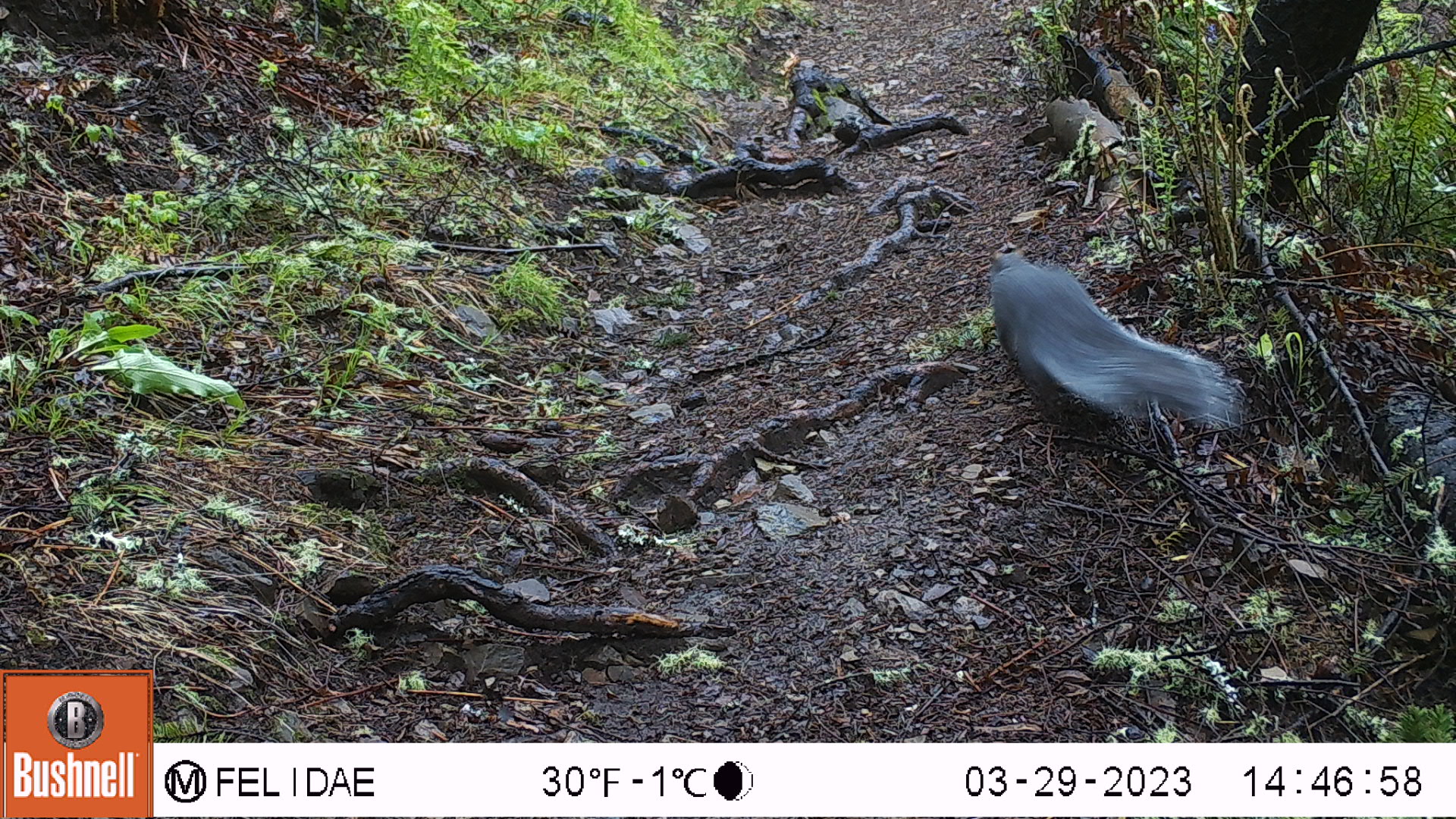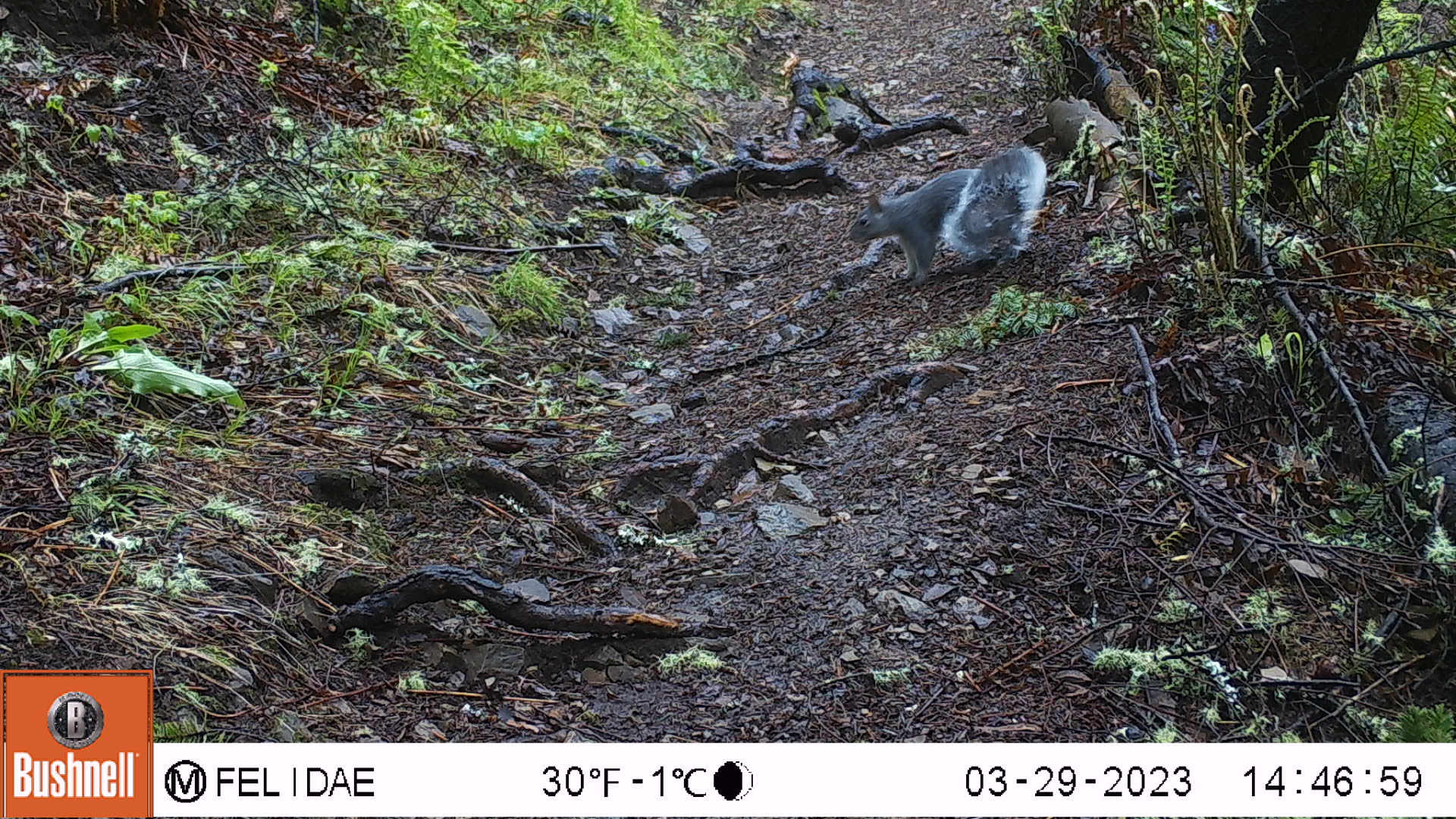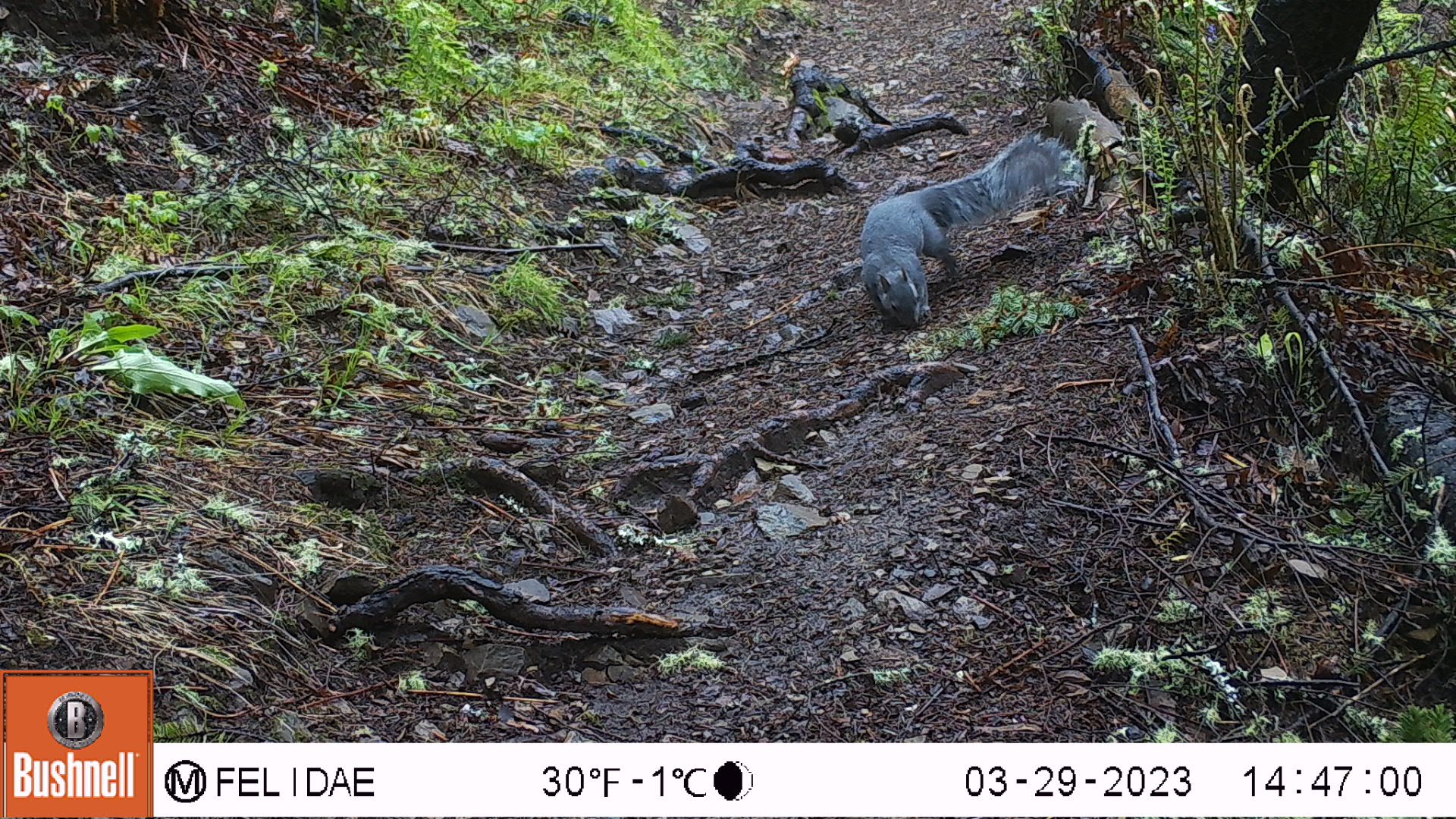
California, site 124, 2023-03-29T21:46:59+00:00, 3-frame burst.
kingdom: Animalia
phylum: Chordata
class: Mammalia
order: Rodentia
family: Sciuridae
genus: Sciurus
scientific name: Sciurus griseus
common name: western gray squirrel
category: western grey squirrel